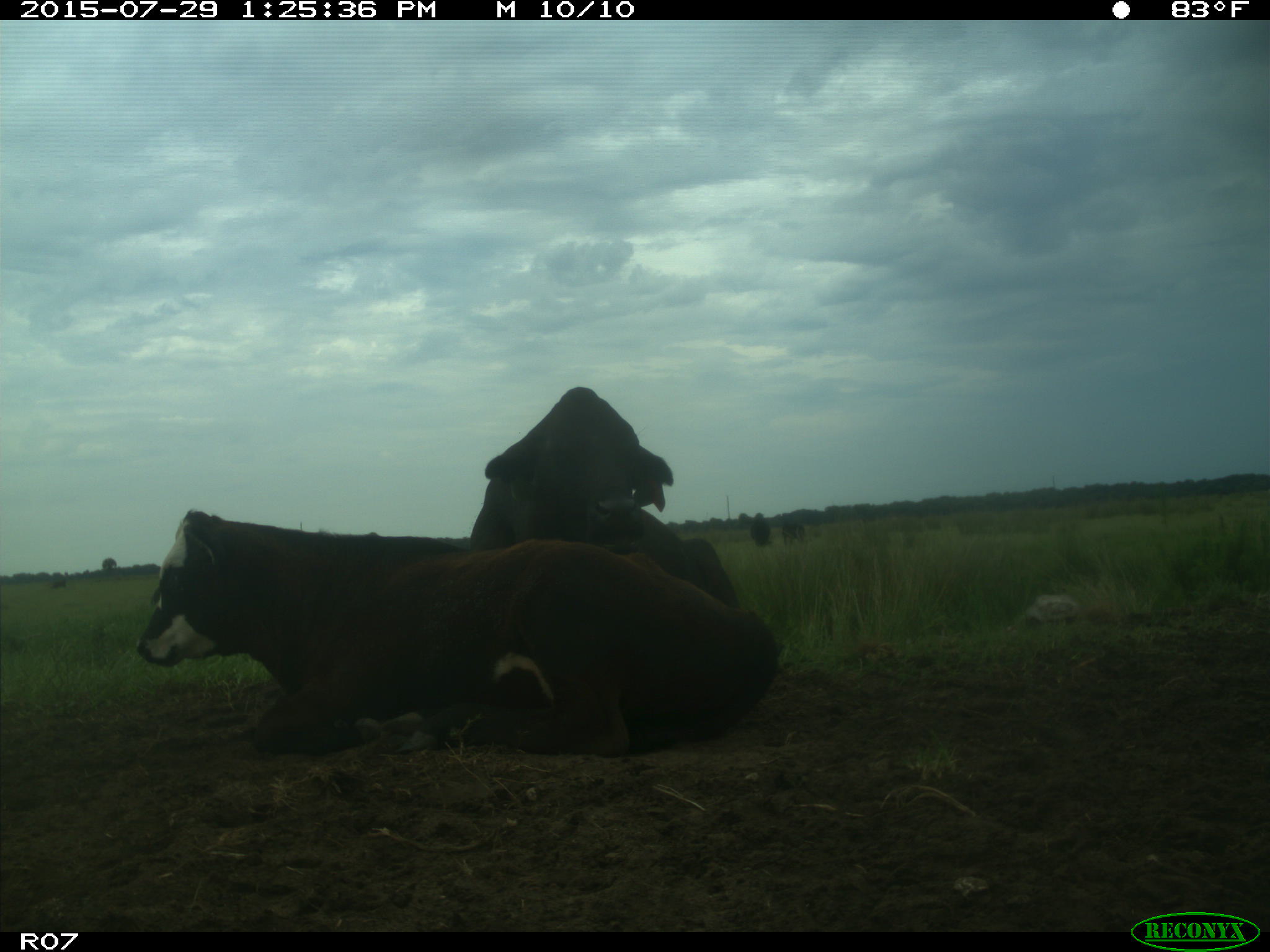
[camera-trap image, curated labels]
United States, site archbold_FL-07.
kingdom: Animalia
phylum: Chordata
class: Mammalia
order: Artiodactyla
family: Bovidae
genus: Bos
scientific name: Bos taurus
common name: domestic cow